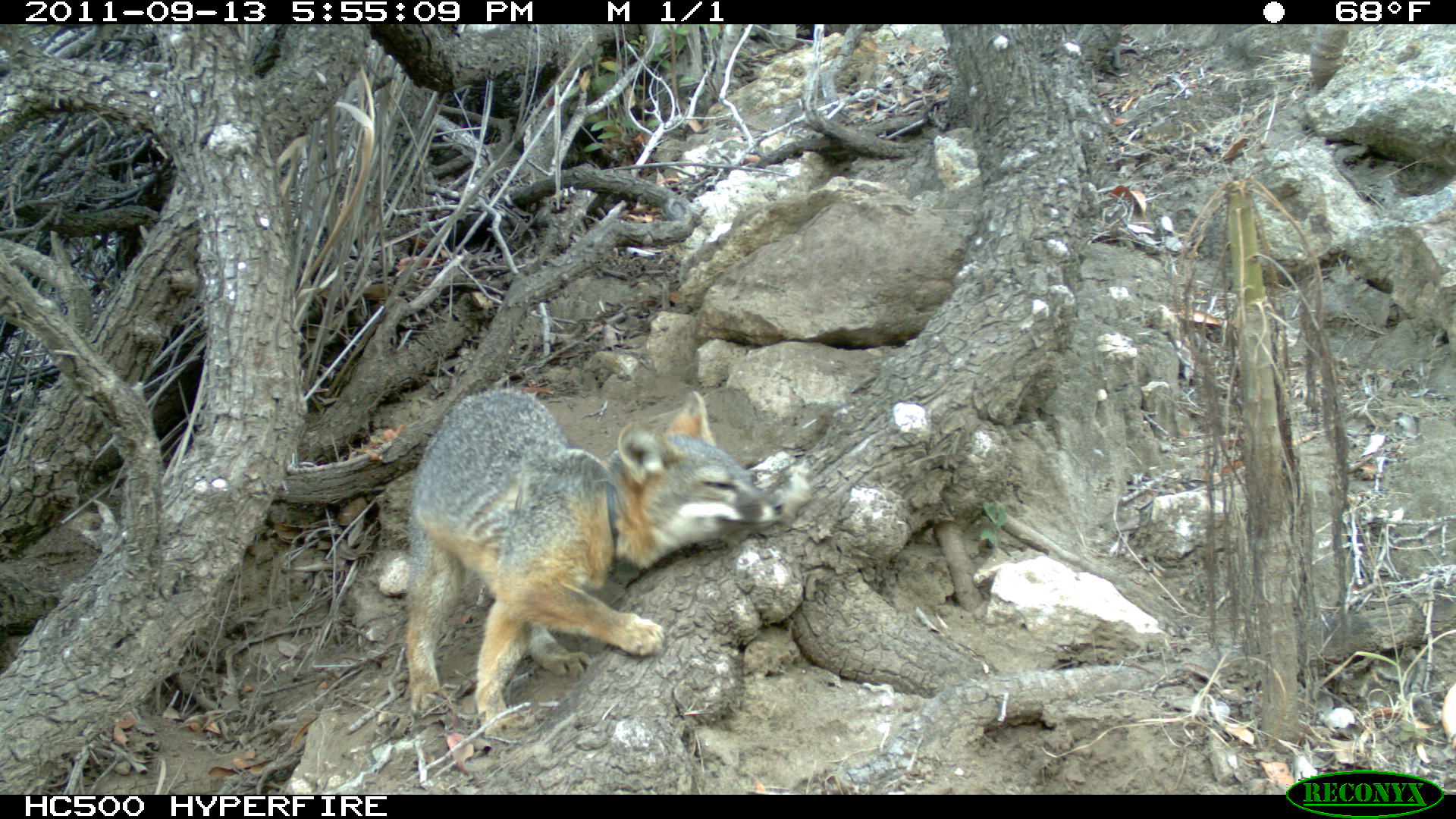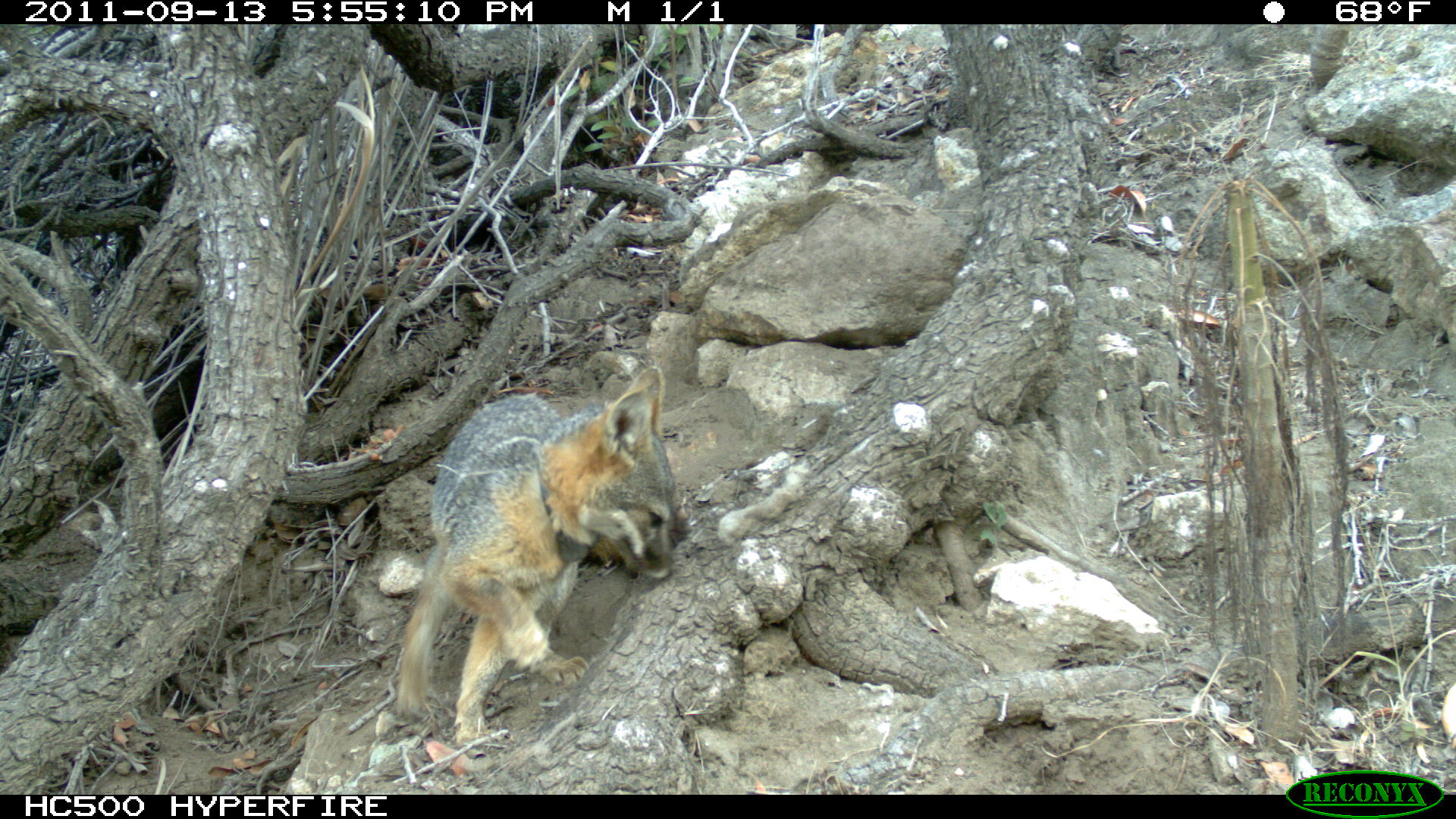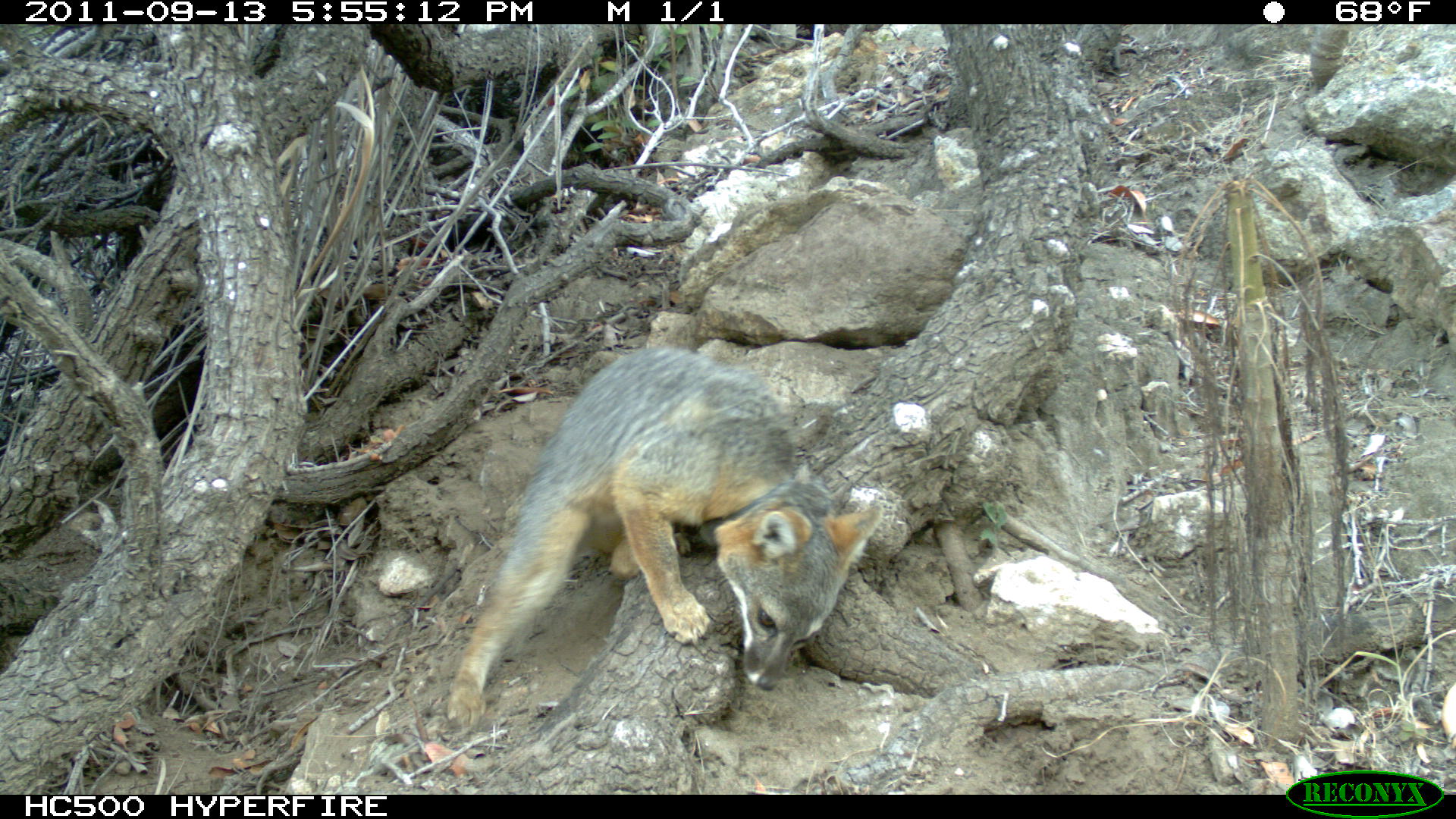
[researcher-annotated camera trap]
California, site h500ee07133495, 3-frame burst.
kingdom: Animalia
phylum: Chordata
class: Mammalia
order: Carnivora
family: Canidae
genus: Urocyon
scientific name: Urocyon littoralis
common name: island fox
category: fox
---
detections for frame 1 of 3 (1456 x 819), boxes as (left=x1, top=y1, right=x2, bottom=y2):
fox: (left=402, top=387, right=780, bottom=736)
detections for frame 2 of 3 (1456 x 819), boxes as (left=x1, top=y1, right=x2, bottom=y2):
fox: (left=380, top=366, right=675, bottom=758)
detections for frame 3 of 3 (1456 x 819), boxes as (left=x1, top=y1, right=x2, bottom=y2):
fox: (left=446, top=349, right=883, bottom=726)